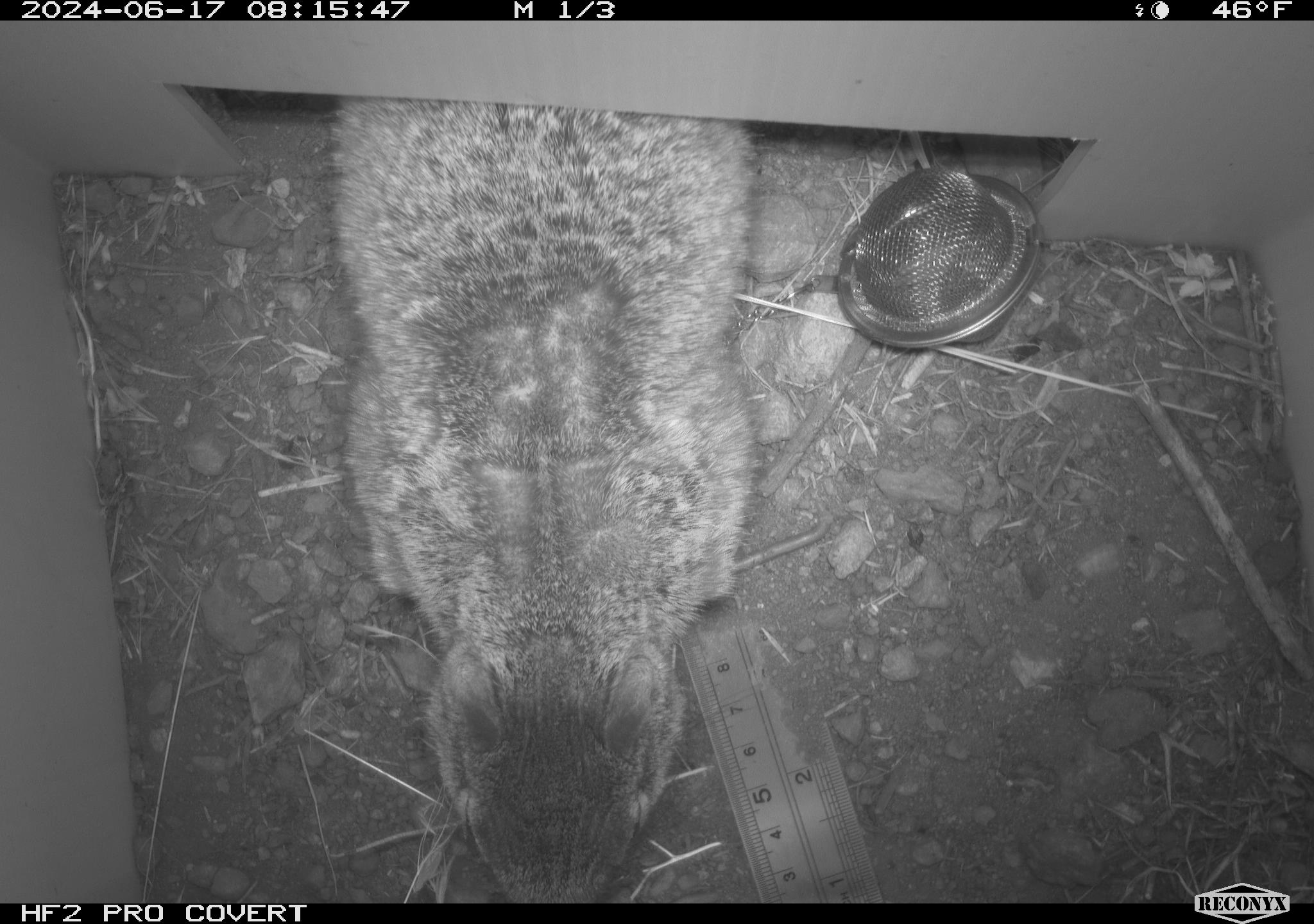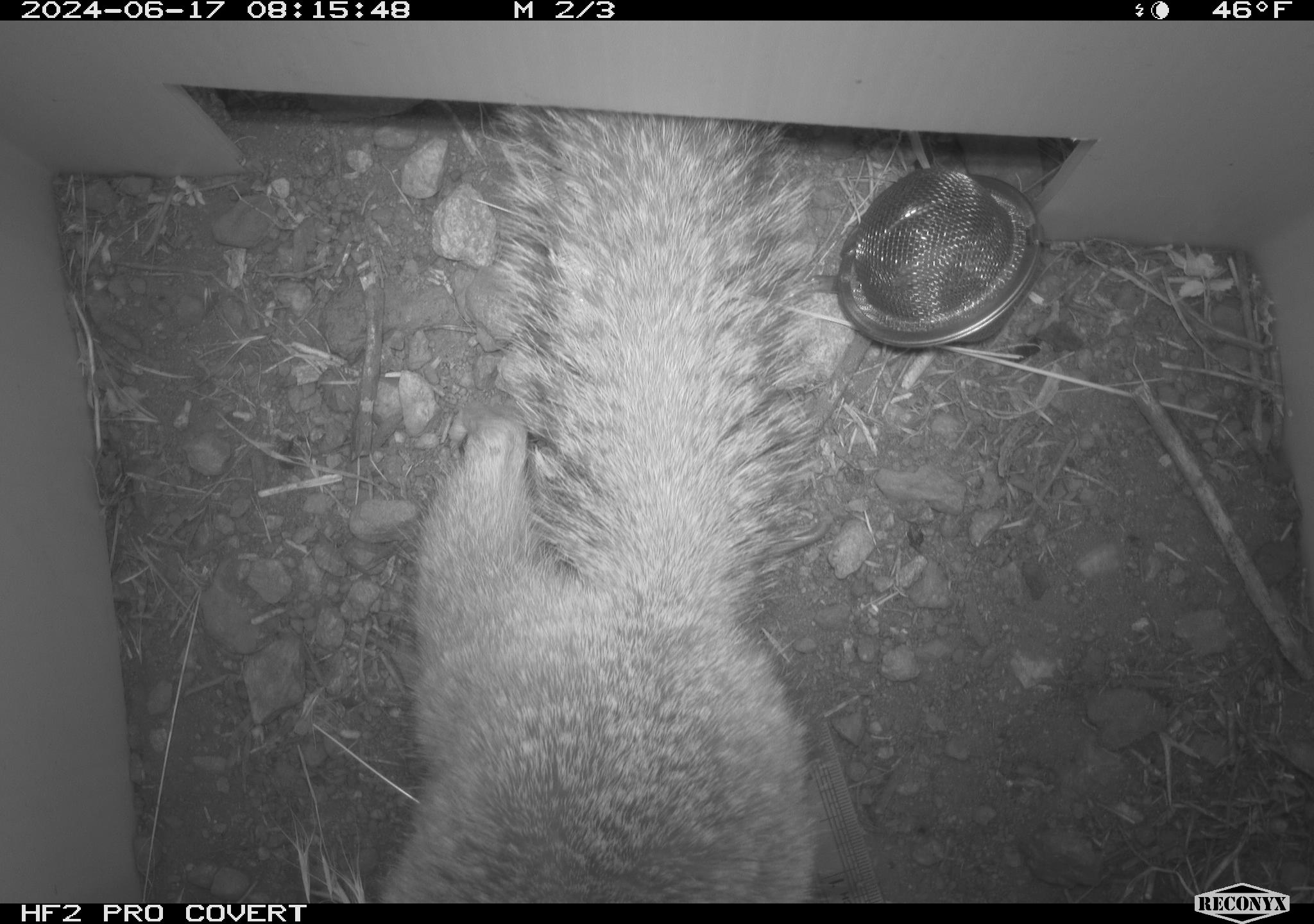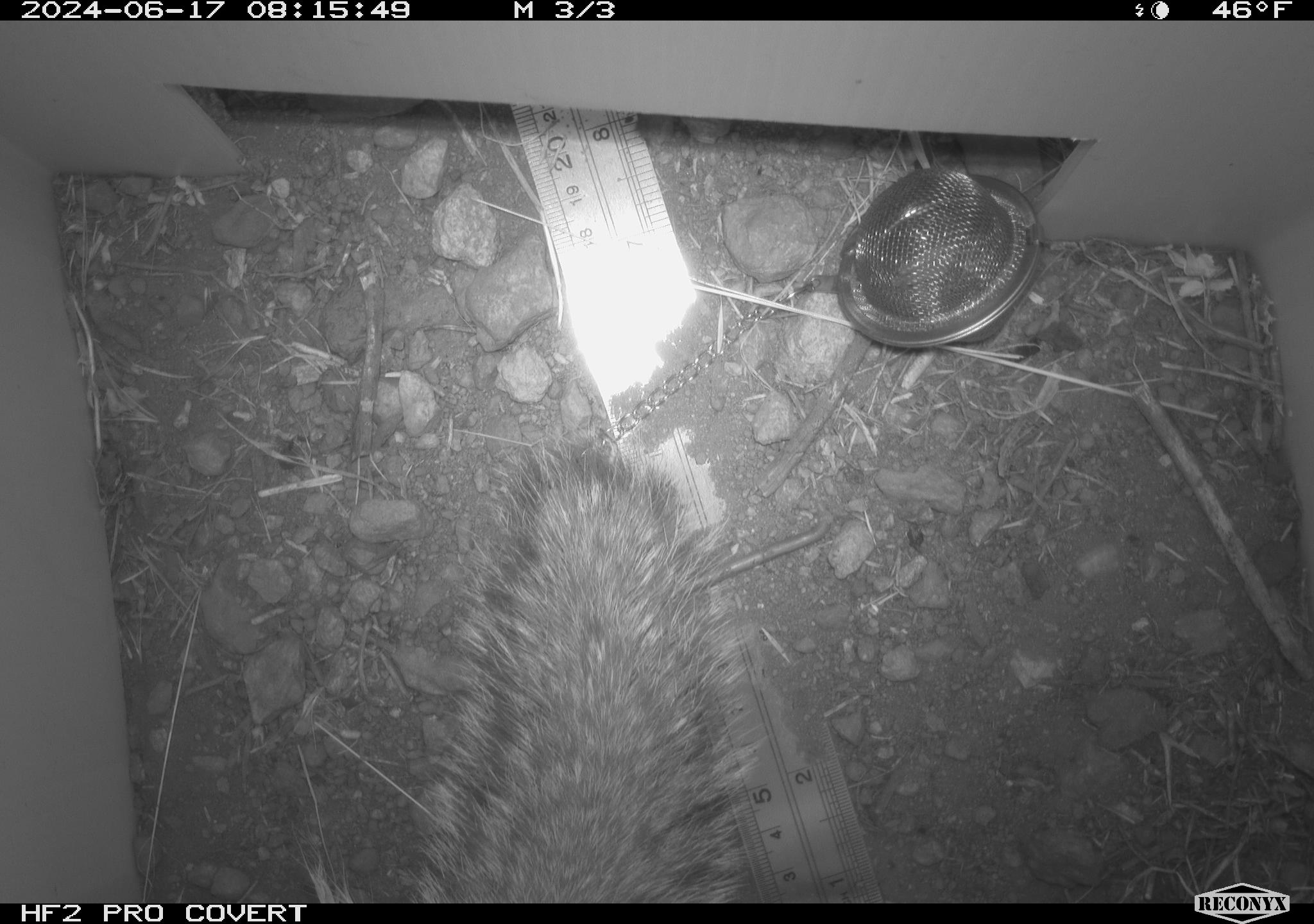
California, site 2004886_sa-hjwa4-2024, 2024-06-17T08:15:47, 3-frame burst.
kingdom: Animalia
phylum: Chordata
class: Mammalia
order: Rodentia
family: Sciuridae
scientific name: Sciuridae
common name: squirrels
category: sciuridae family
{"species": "sciuridae family (squirrels) (Sciuridae)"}